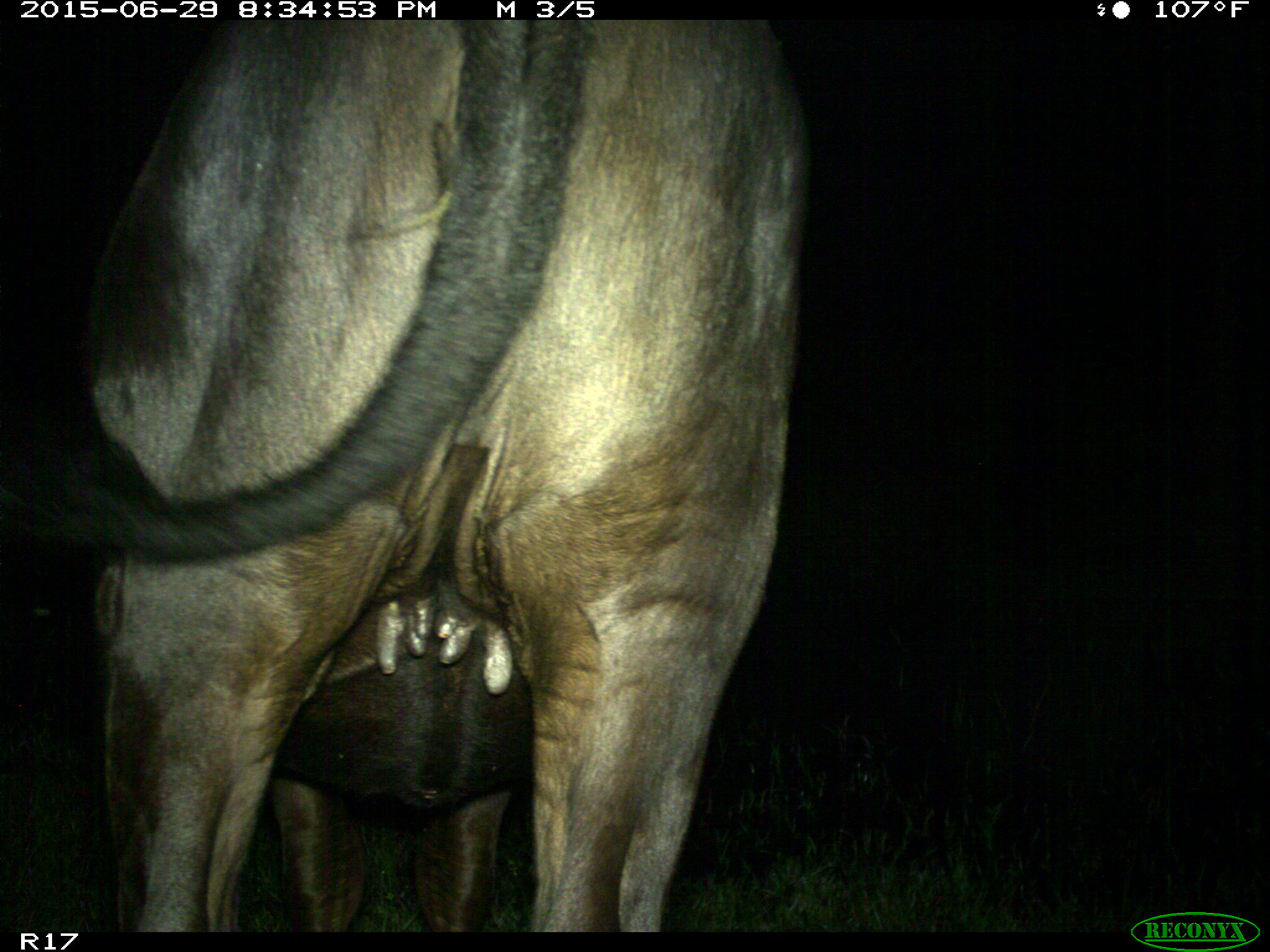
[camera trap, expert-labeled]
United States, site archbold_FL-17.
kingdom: Animalia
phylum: Chordata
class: Mammalia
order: Artiodactyla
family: Bovidae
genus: Bos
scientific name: Bos taurus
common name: domestic cow